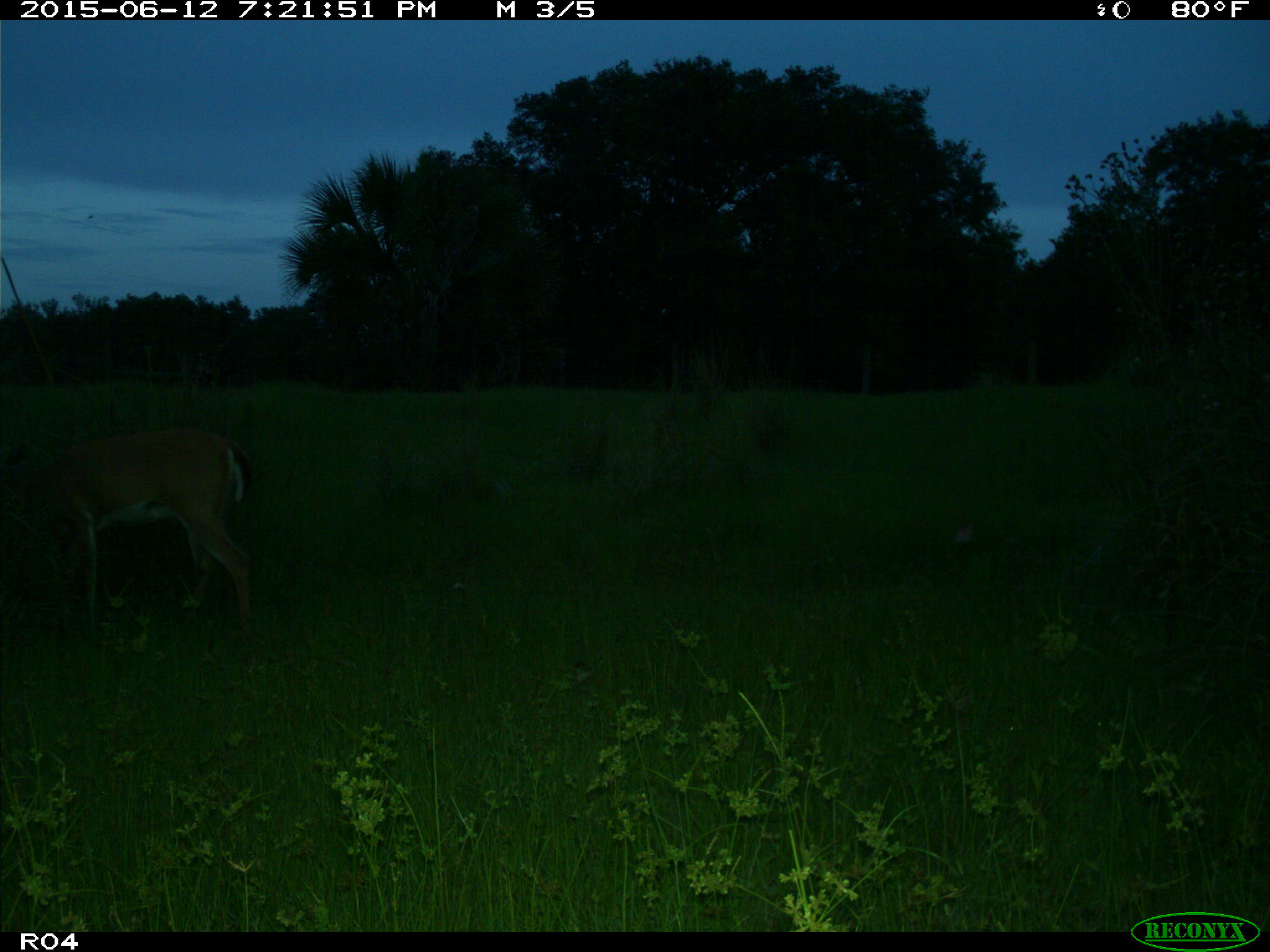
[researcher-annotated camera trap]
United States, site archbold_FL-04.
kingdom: Animalia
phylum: Chordata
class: Mammalia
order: Artiodactyla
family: Cervidae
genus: Odocoileus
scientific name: Odocoileus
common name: deer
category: unidentified deer